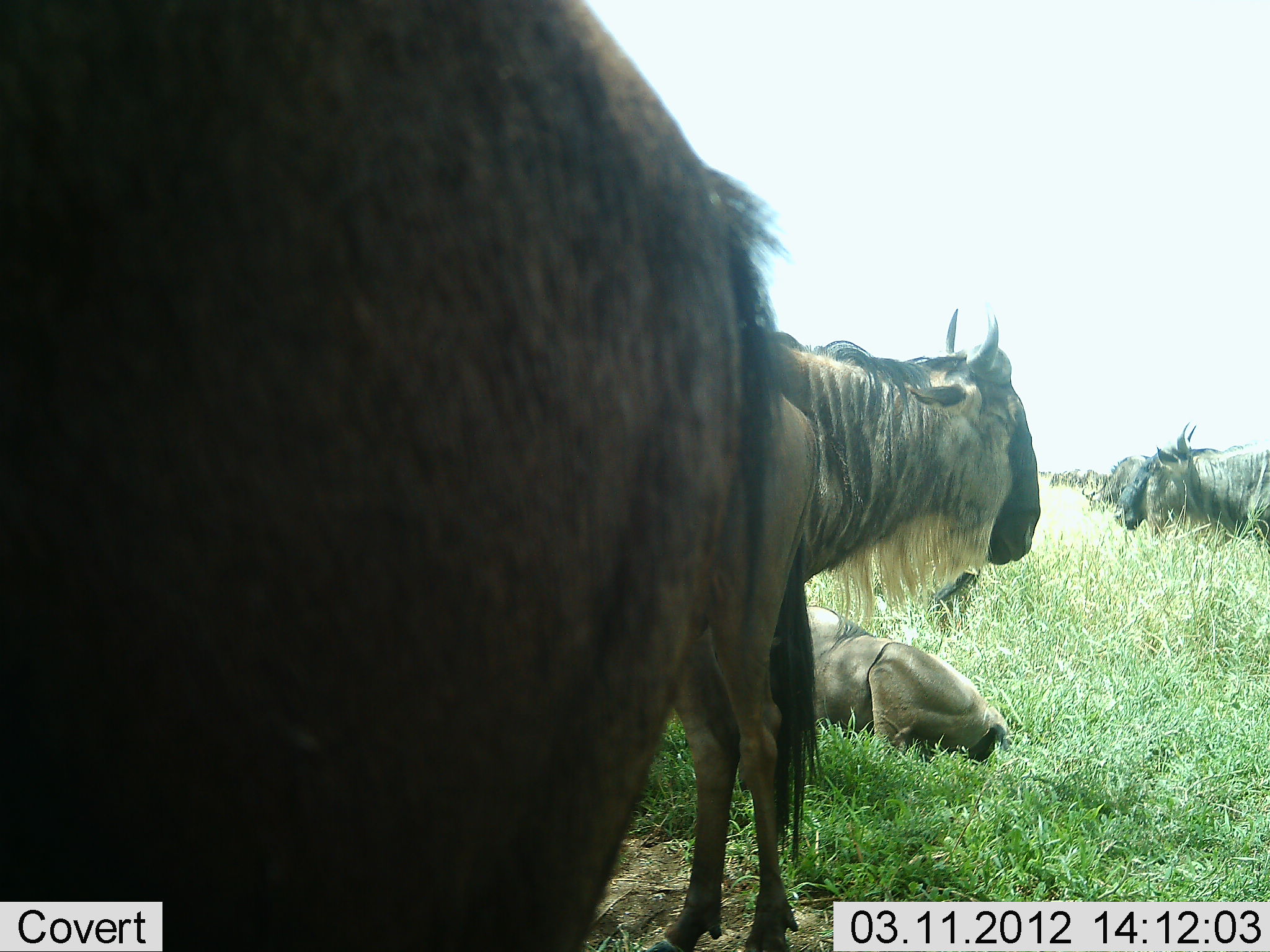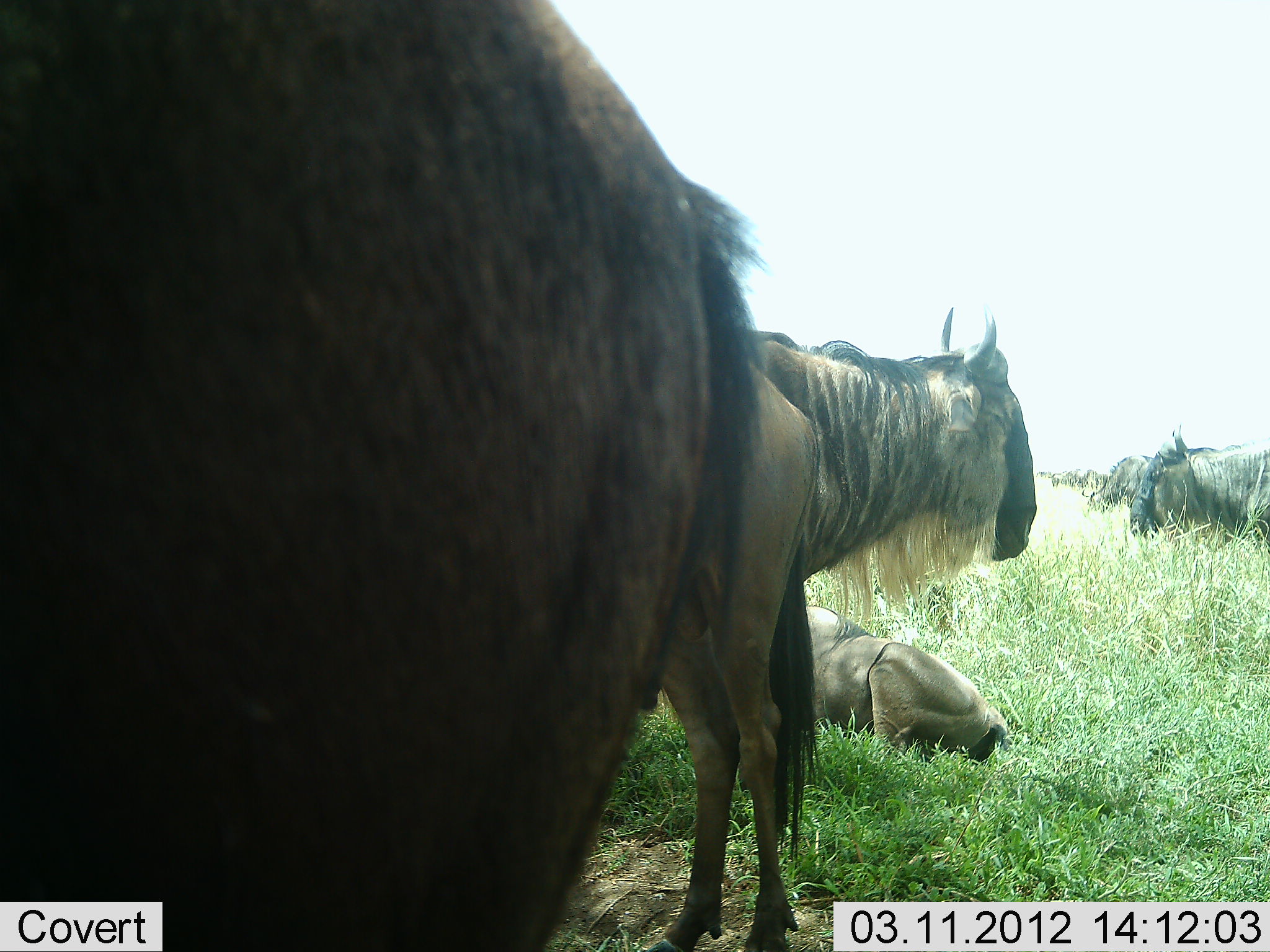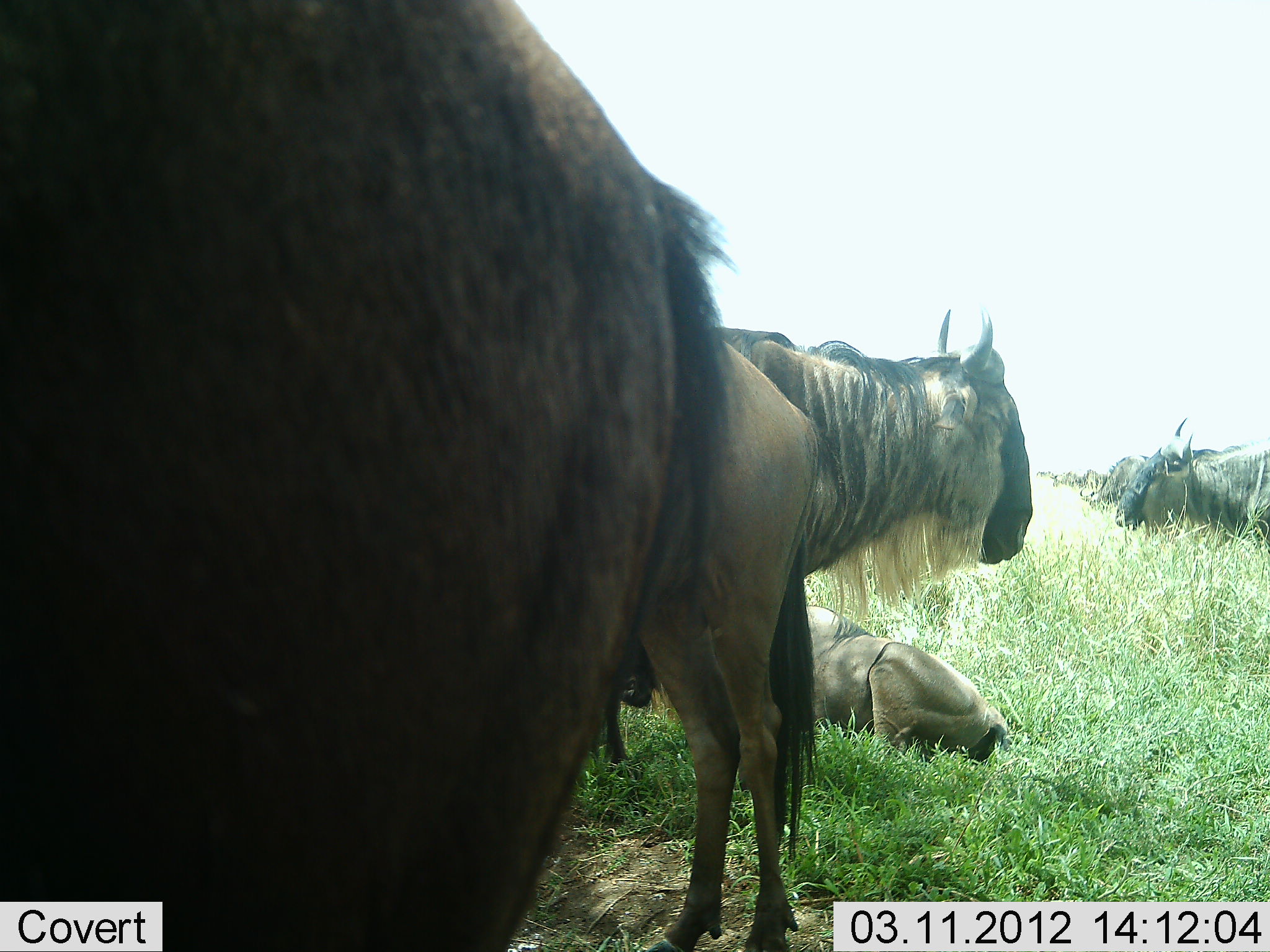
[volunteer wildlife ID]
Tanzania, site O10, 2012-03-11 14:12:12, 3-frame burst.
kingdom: Animalia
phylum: Chordata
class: Mammalia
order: Artiodactyla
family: Bovidae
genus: Connochaetes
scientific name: Connochaetes taurinus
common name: blue wildebeest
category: wildebeest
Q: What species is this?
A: Wildebeest (blue wildebeest) (Connochaetes taurinus).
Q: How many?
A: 6.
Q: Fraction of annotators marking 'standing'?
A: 96%.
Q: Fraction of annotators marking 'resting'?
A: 88%.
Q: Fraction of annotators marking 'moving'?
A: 4%.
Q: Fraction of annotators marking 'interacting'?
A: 4%.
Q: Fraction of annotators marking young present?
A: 17%.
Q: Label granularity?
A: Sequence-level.